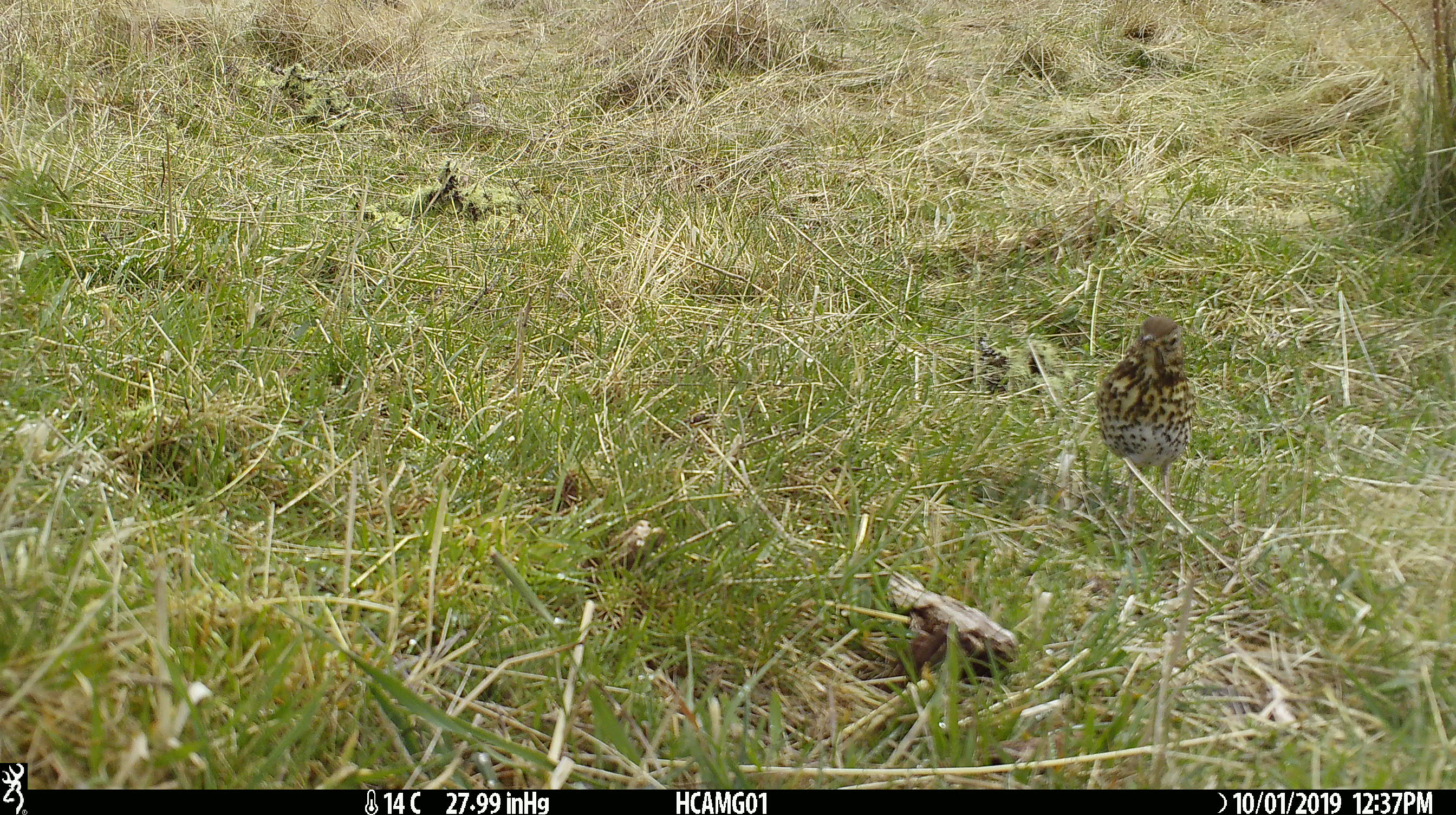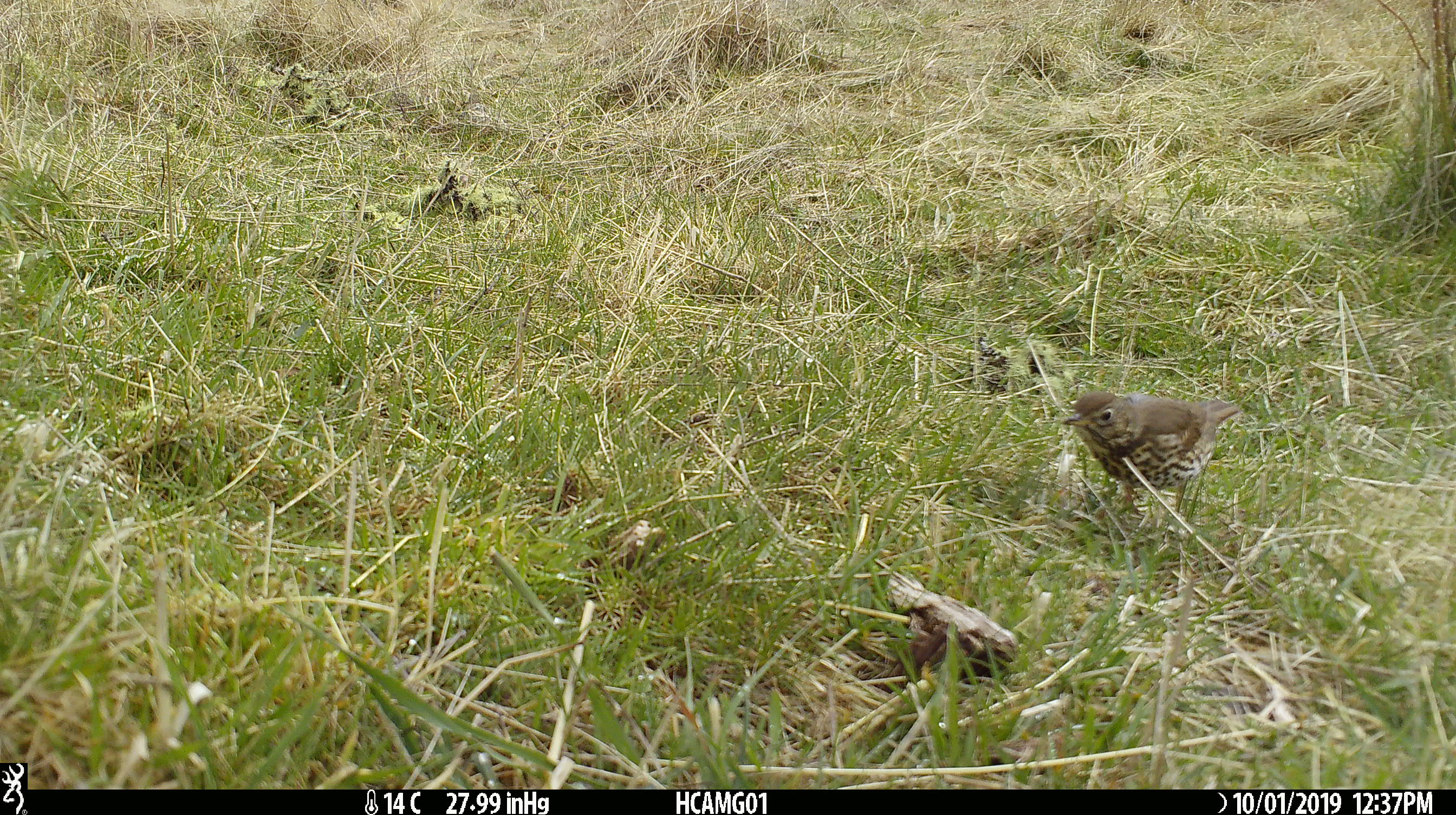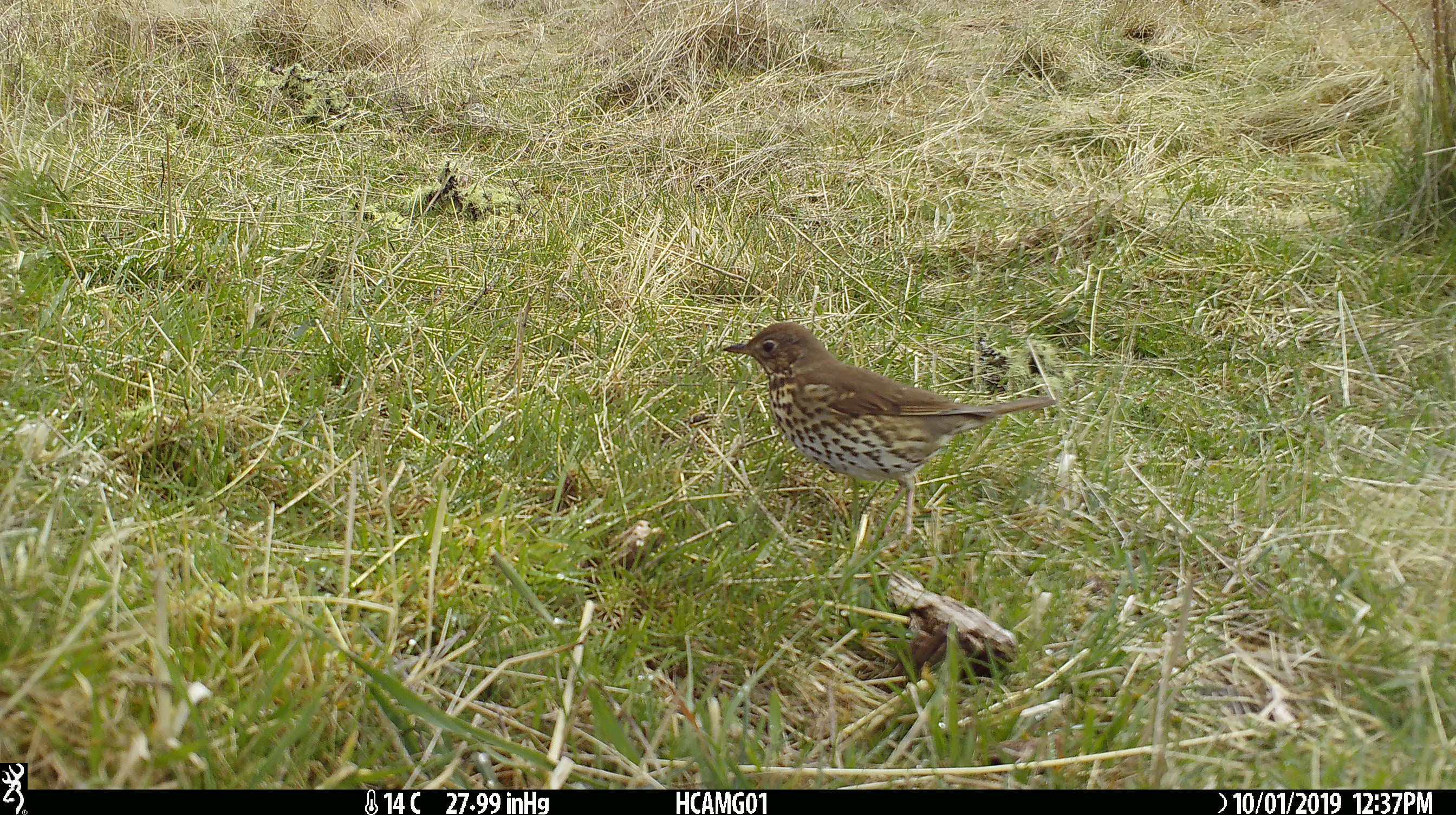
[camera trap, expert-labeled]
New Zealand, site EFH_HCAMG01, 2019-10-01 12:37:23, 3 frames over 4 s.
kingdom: Animalia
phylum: Chordata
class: Aves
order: Passeriformes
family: Turdidae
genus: Turdus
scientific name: Turdus philomelos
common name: song thrush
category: thrush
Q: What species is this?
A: Thrush (song thrush) (Turdus philomelos).